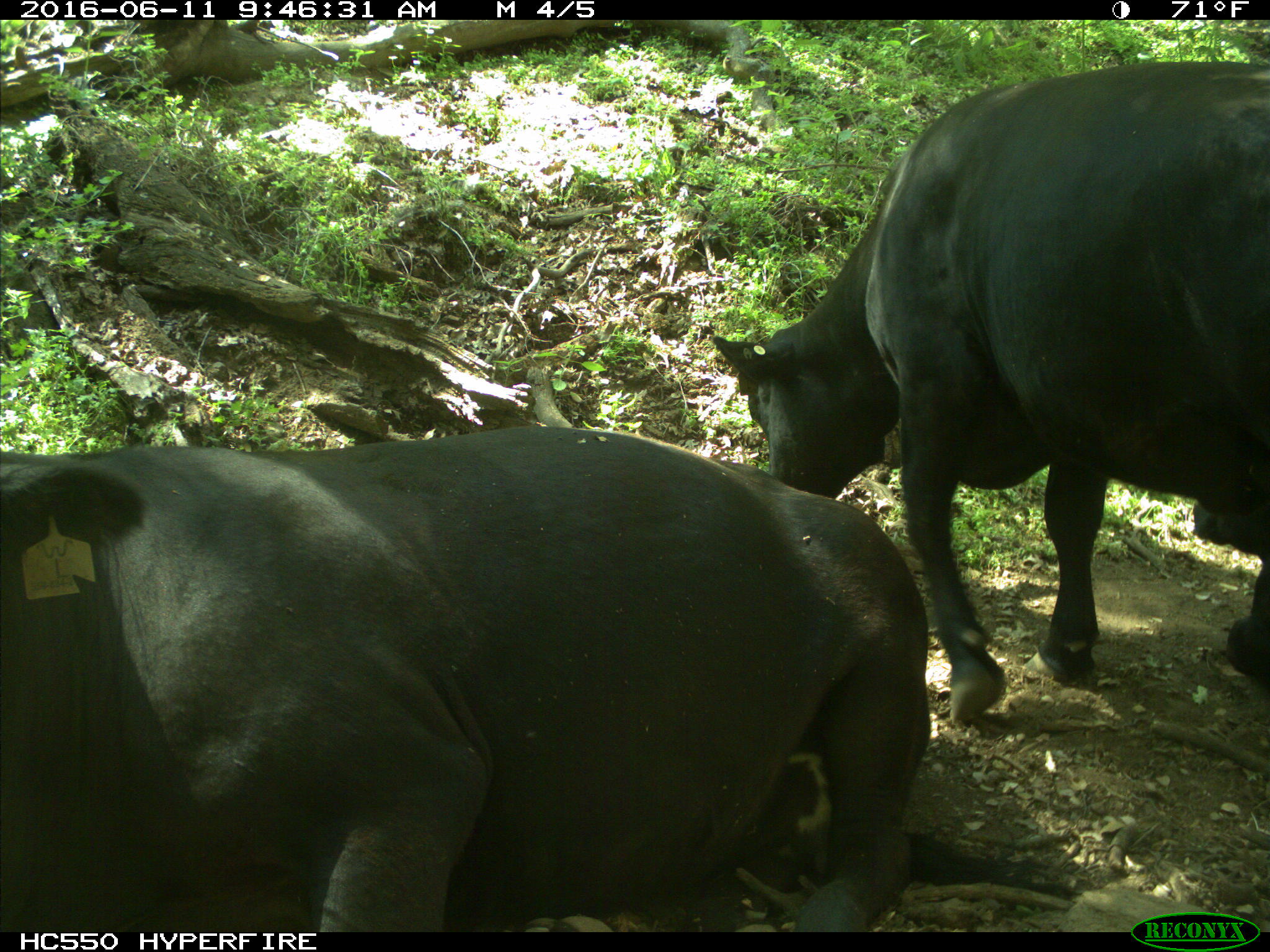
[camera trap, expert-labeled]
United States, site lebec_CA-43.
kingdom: Animalia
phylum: Chordata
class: Mammalia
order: Artiodactyla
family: Bovidae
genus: Bos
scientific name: Bos taurus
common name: domestic cow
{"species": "Bos taurus (domestic cow)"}